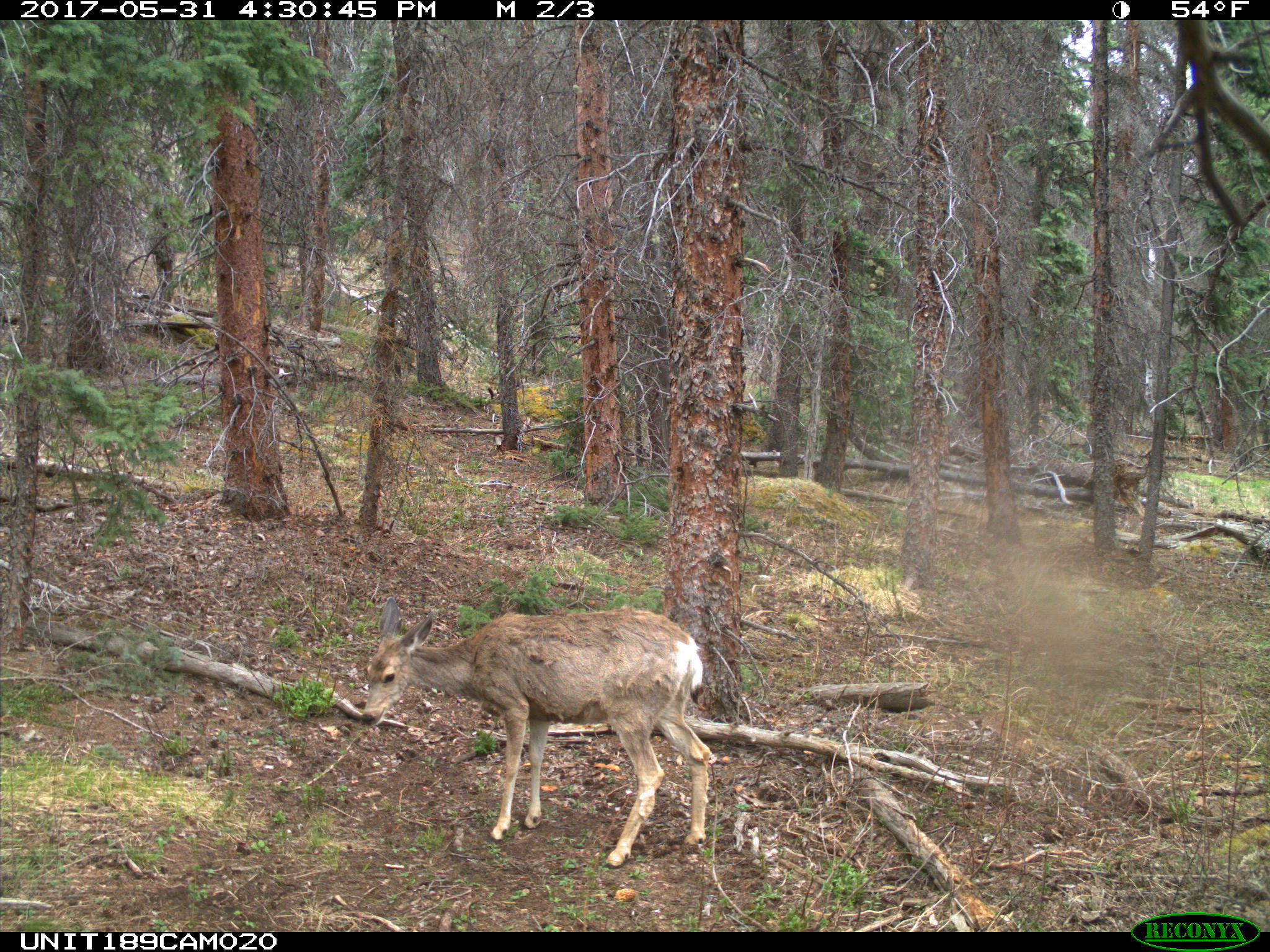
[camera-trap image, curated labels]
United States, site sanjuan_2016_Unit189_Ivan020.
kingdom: Animalia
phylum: Chordata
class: Mammalia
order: Artiodactyla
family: Cervidae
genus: Odocoileus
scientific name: Odocoileus hemionus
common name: mule deer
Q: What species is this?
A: Odocoileus hemionus (mule deer).